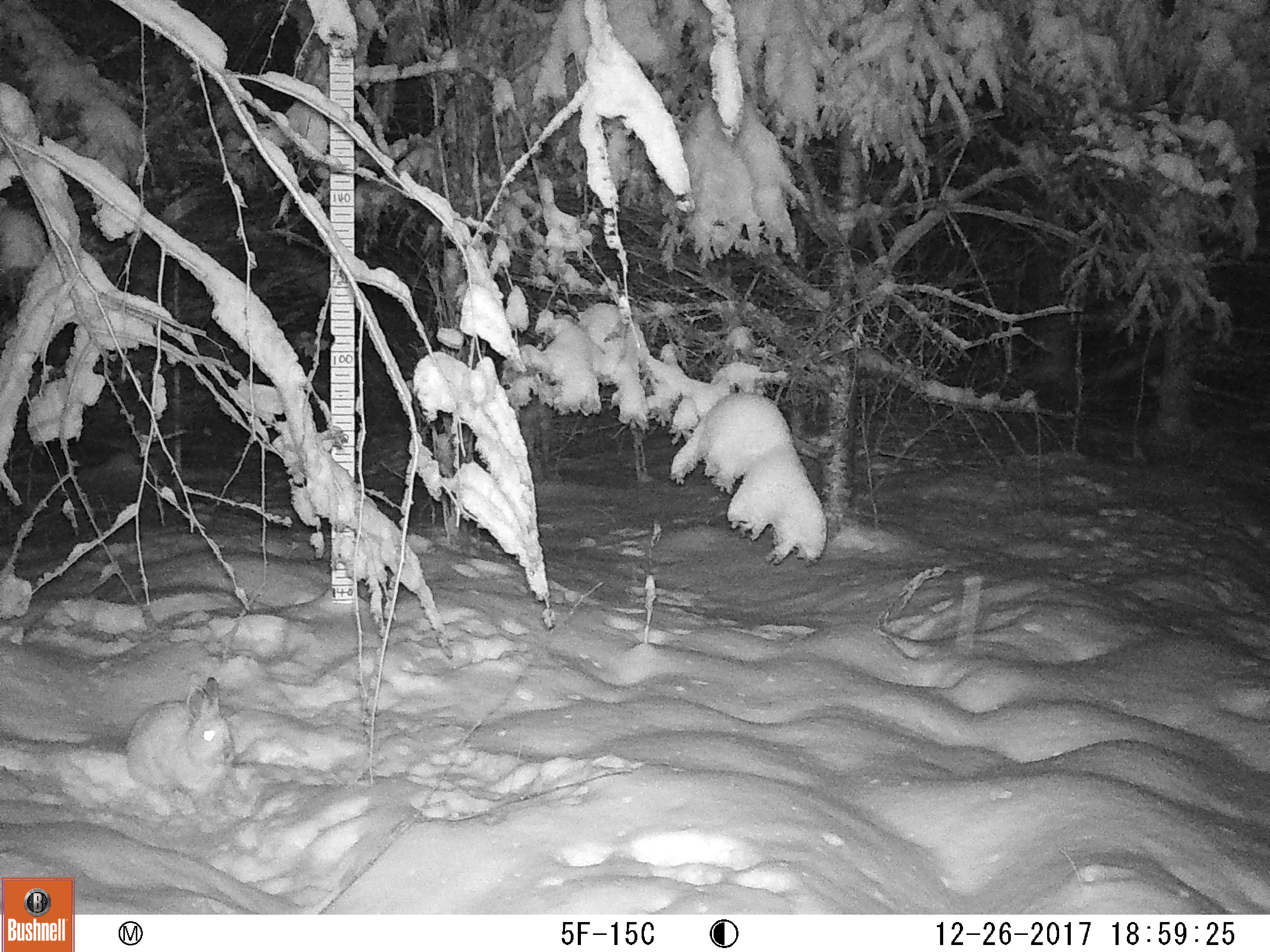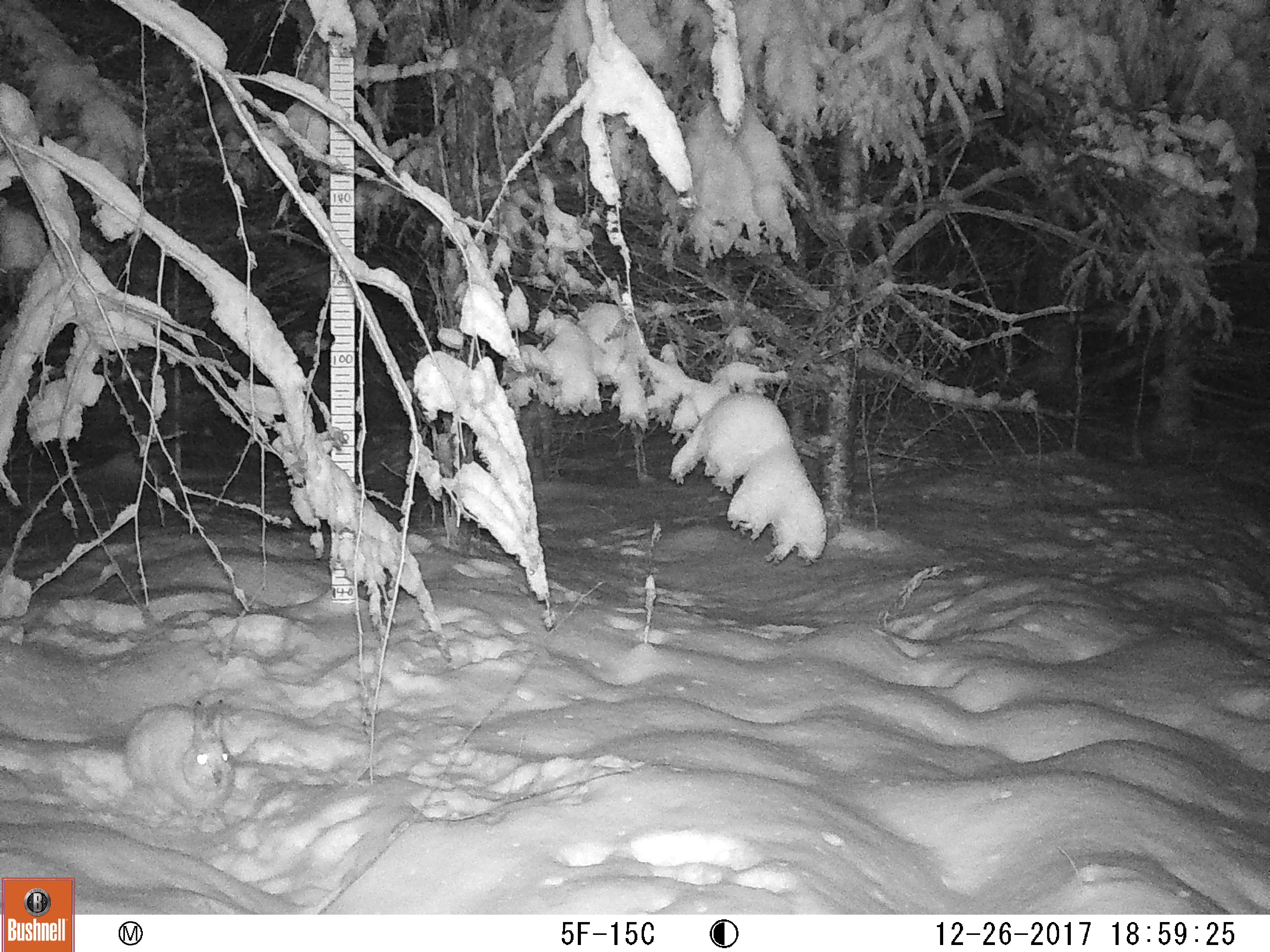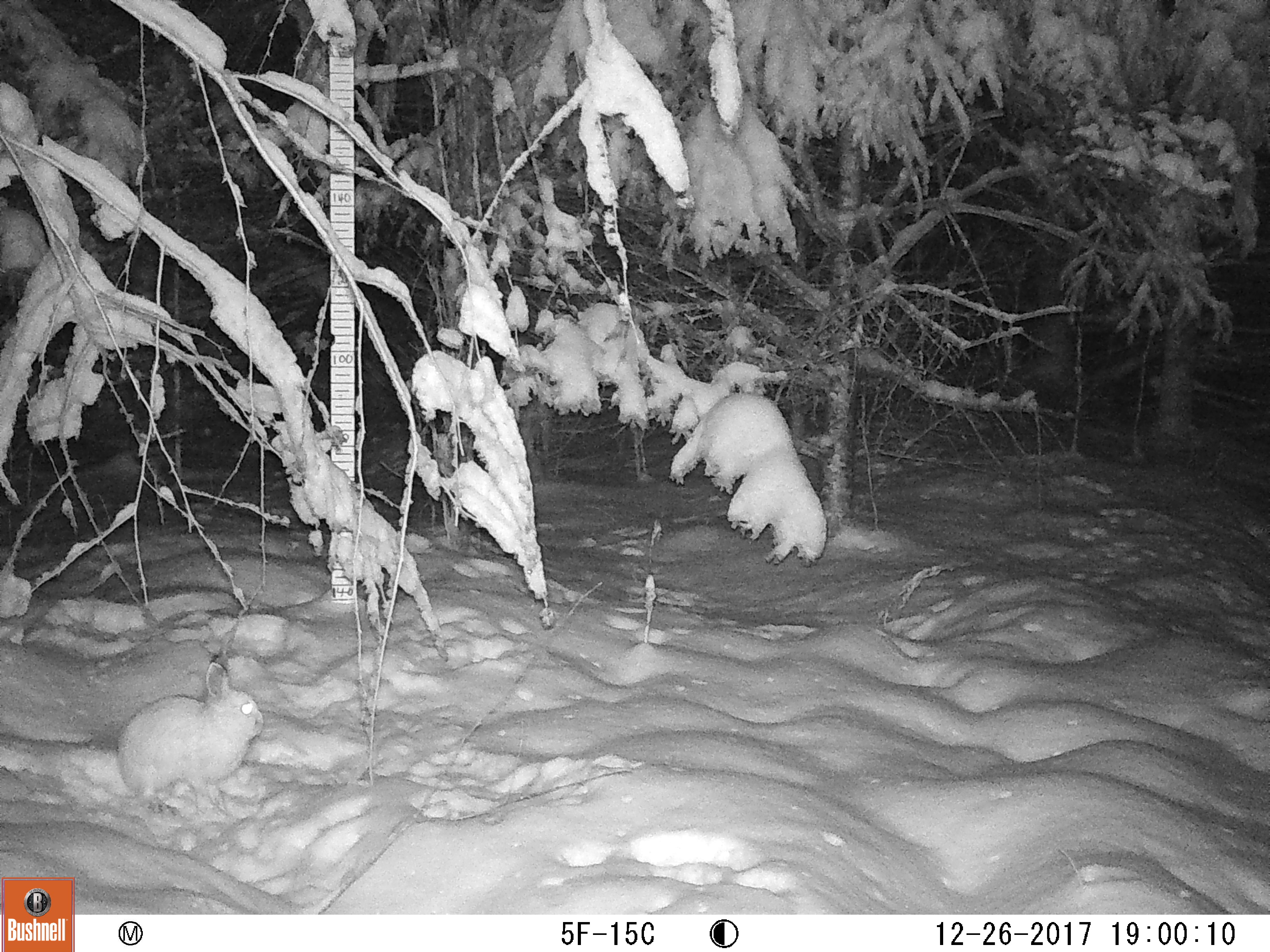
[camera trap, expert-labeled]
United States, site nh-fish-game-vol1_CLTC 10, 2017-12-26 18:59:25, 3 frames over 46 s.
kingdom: Animalia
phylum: Chordata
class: Mammalia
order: Lagomorpha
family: Leporidae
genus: Lepus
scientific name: Lepus americanus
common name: snowshoe hare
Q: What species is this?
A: Snowshoe hare (Lepus americanus).